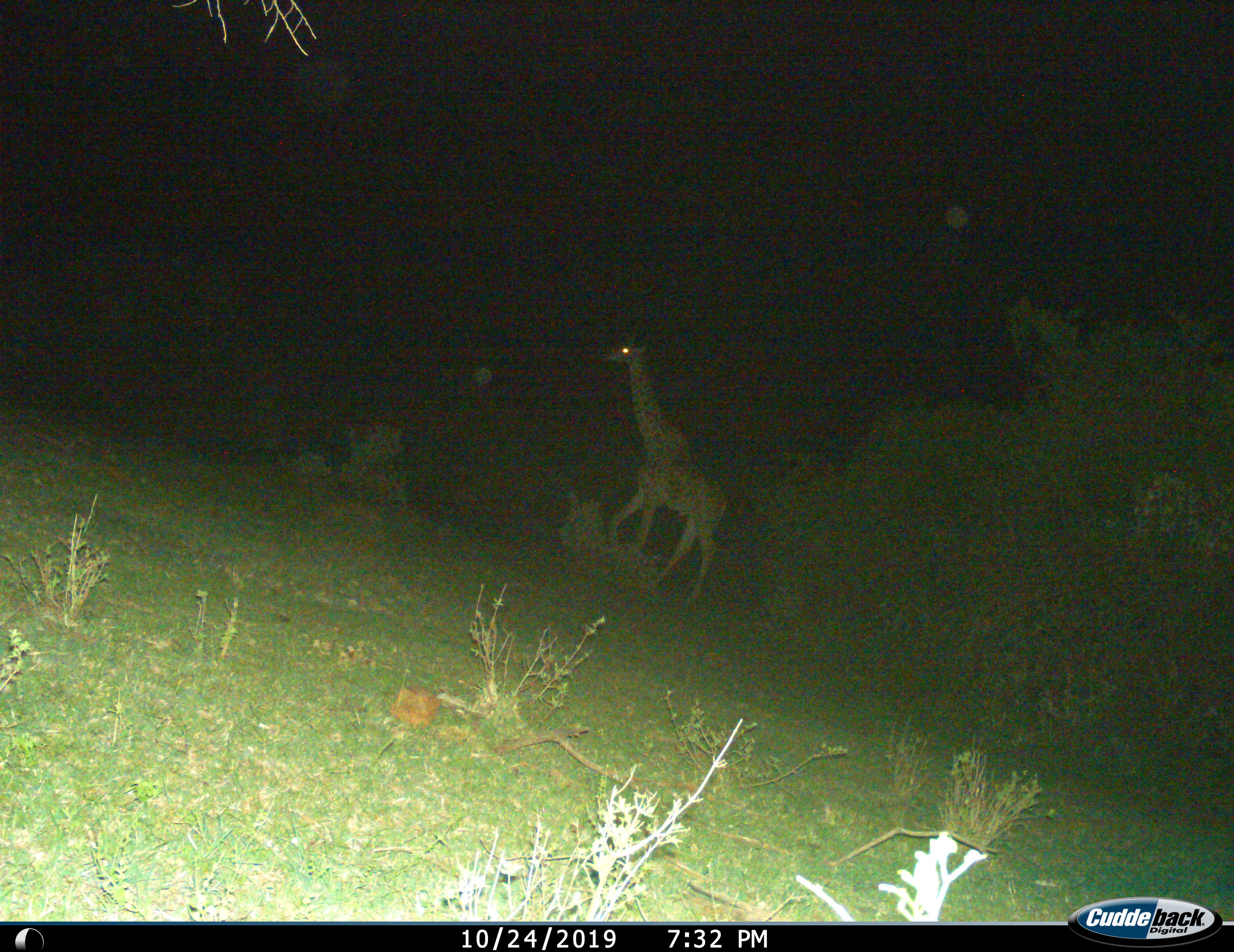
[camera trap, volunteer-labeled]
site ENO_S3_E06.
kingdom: Animalia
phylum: Chordata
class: Mammalia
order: Artiodactyla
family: Giraffidae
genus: Giraffa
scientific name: Giraffa camelopardalis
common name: giraffe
Giraffe (Giraffa camelopardalis), count 1. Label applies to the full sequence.